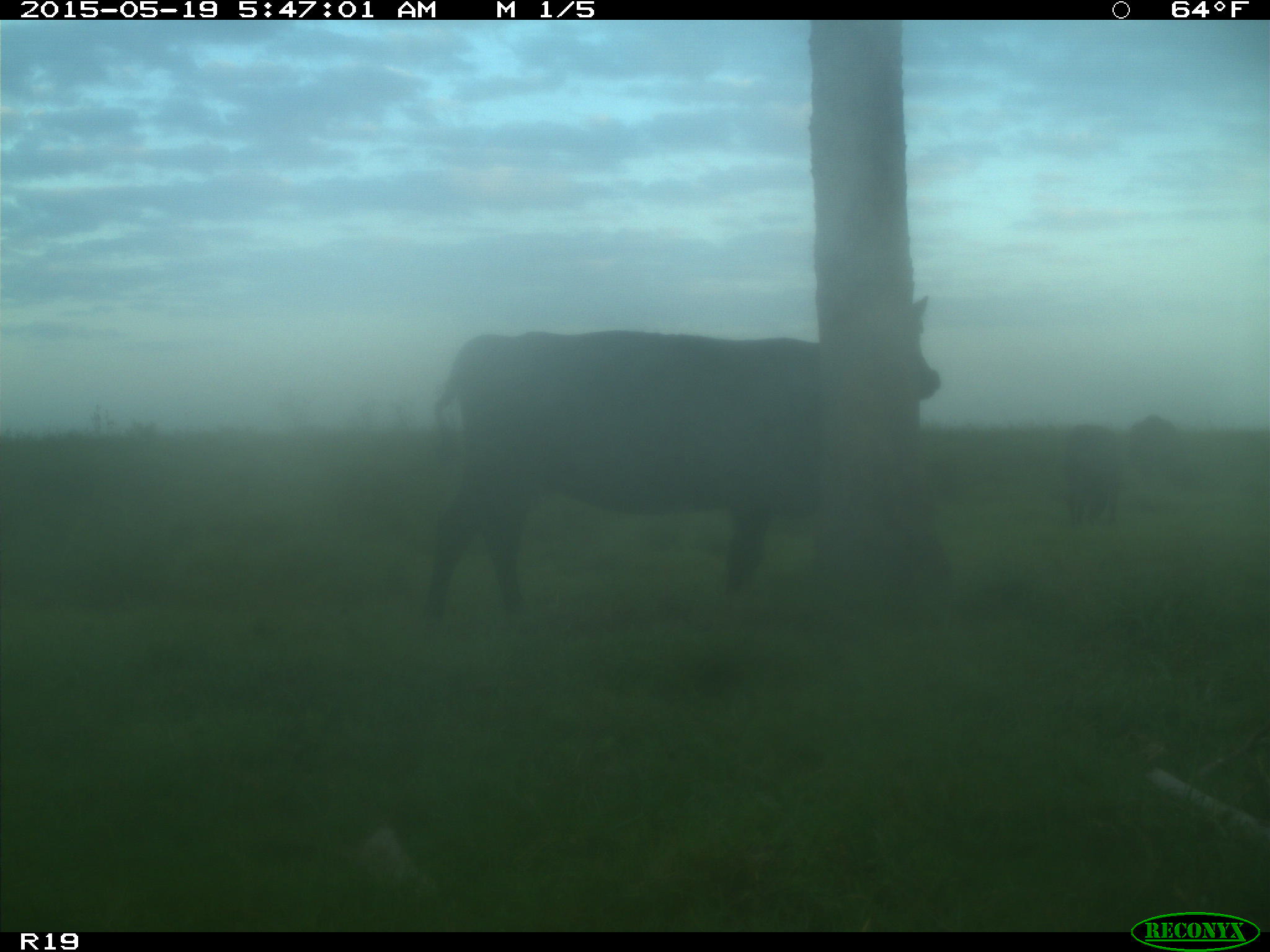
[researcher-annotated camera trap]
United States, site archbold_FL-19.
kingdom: Animalia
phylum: Chordata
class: Mammalia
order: Artiodactyla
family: Bovidae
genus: Bos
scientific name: Bos taurus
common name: domestic cow